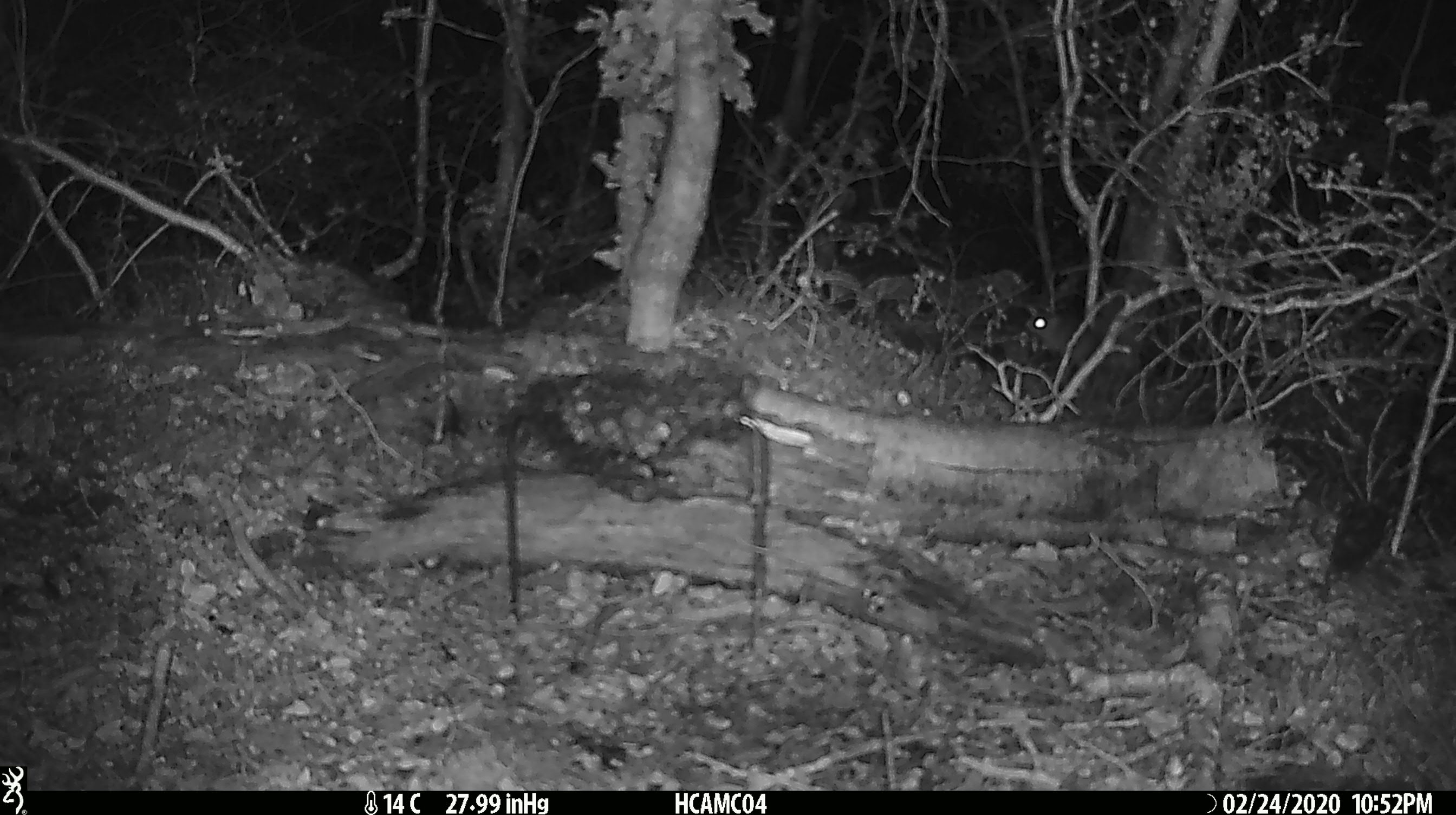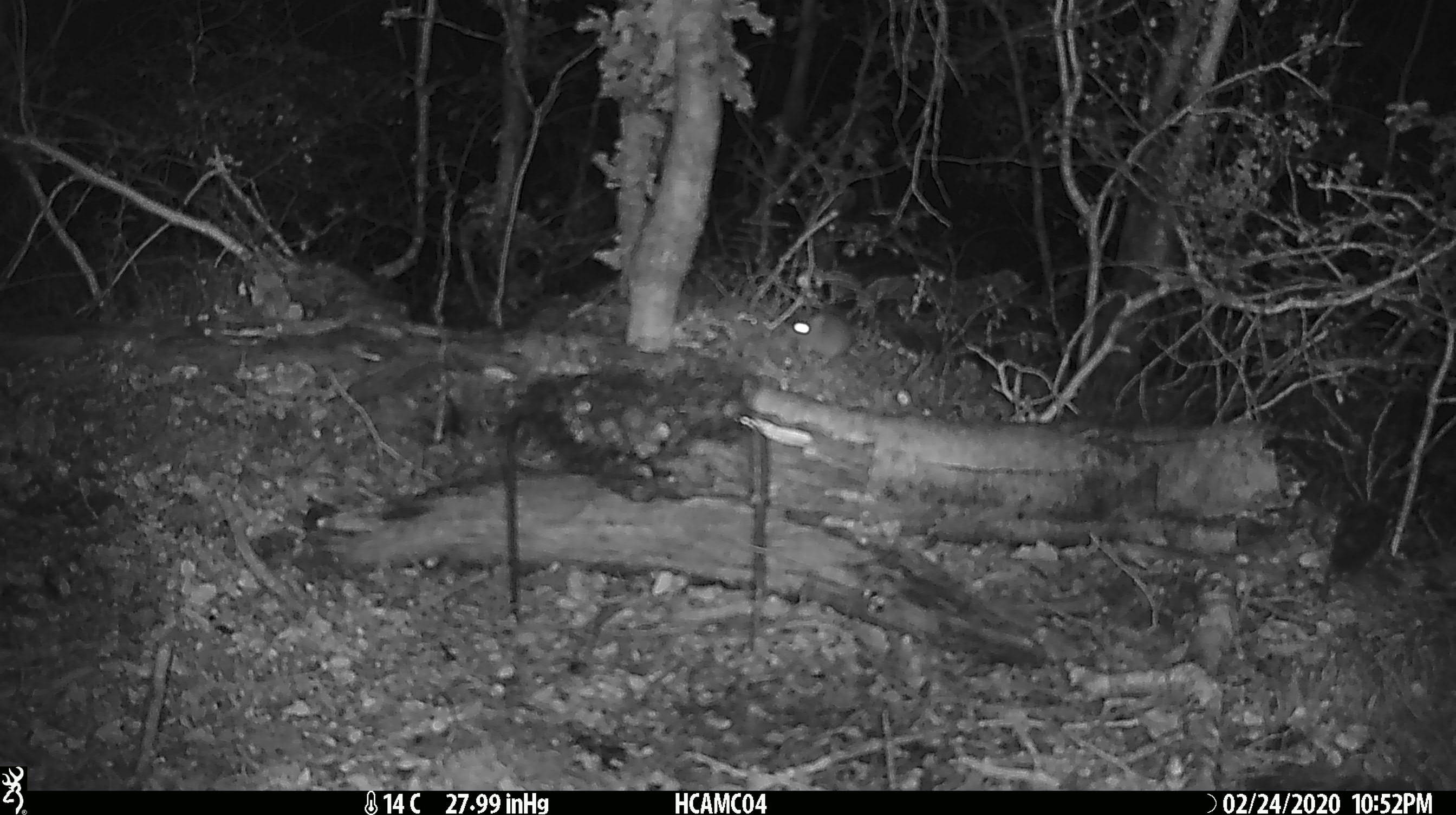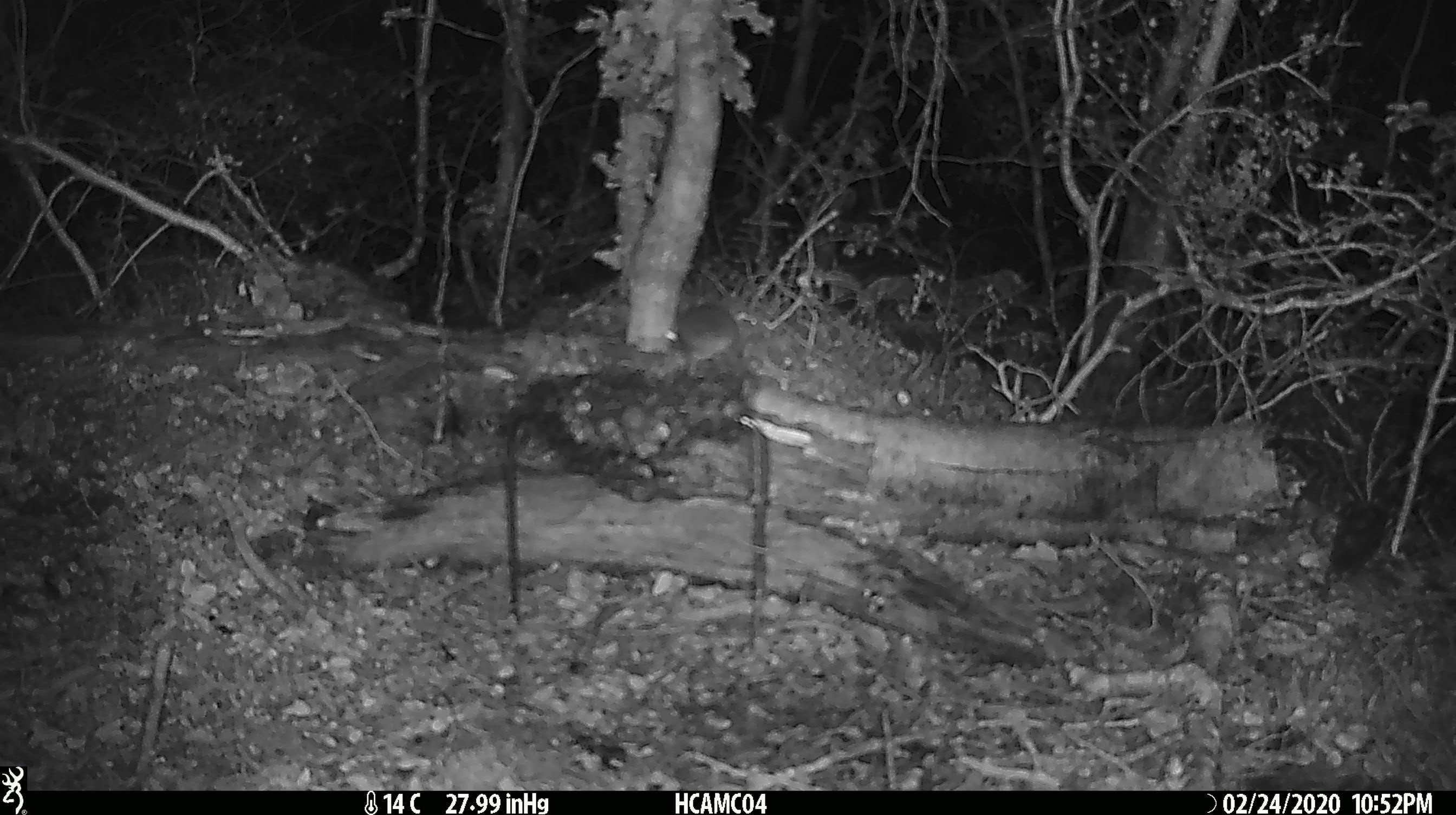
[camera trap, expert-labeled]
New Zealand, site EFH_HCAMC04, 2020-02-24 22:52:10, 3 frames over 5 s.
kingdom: Animalia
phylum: Chordata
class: Mammalia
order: Rodentia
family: Muridae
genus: Mus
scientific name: Mus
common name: mouse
Mouse (Mus).